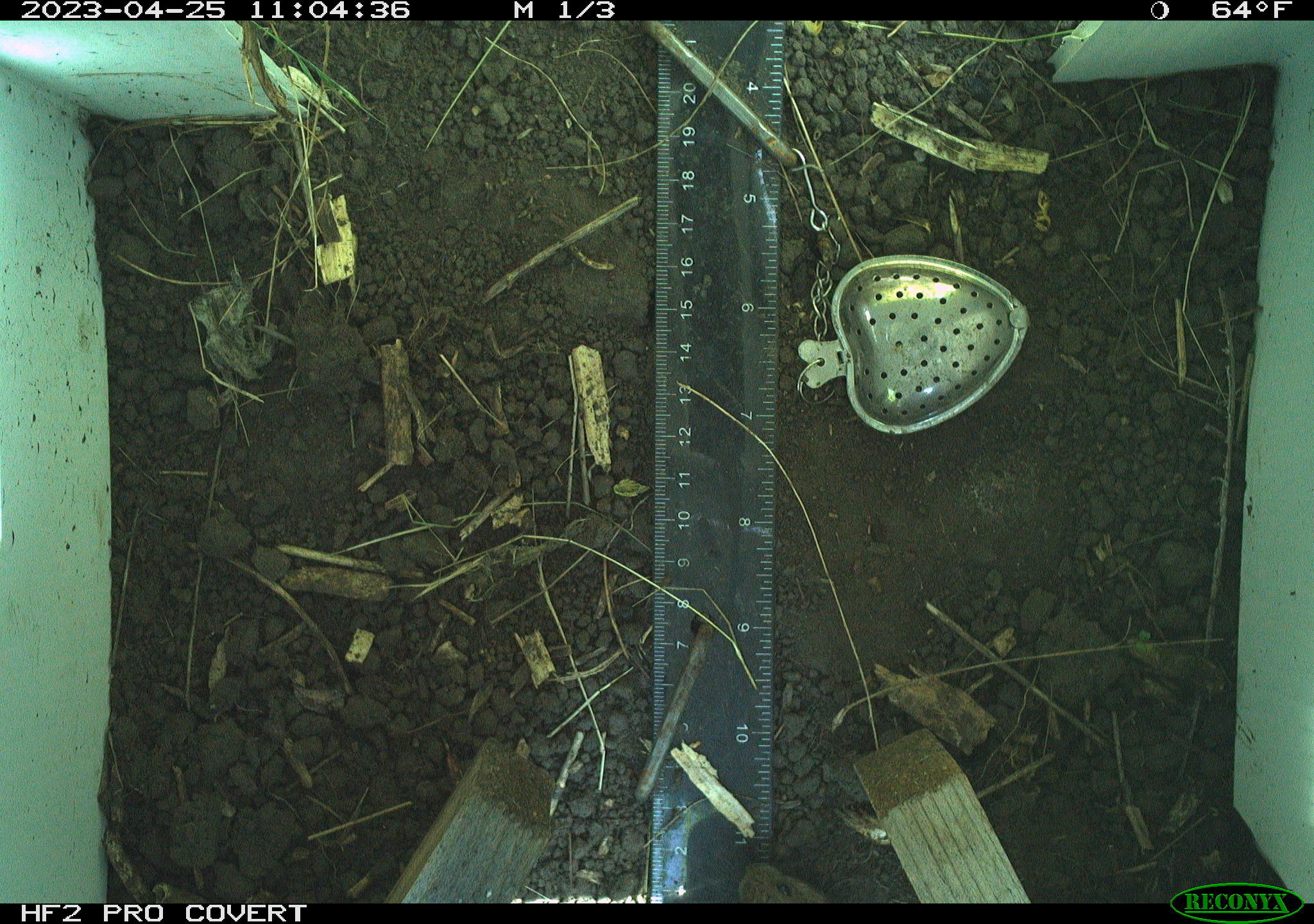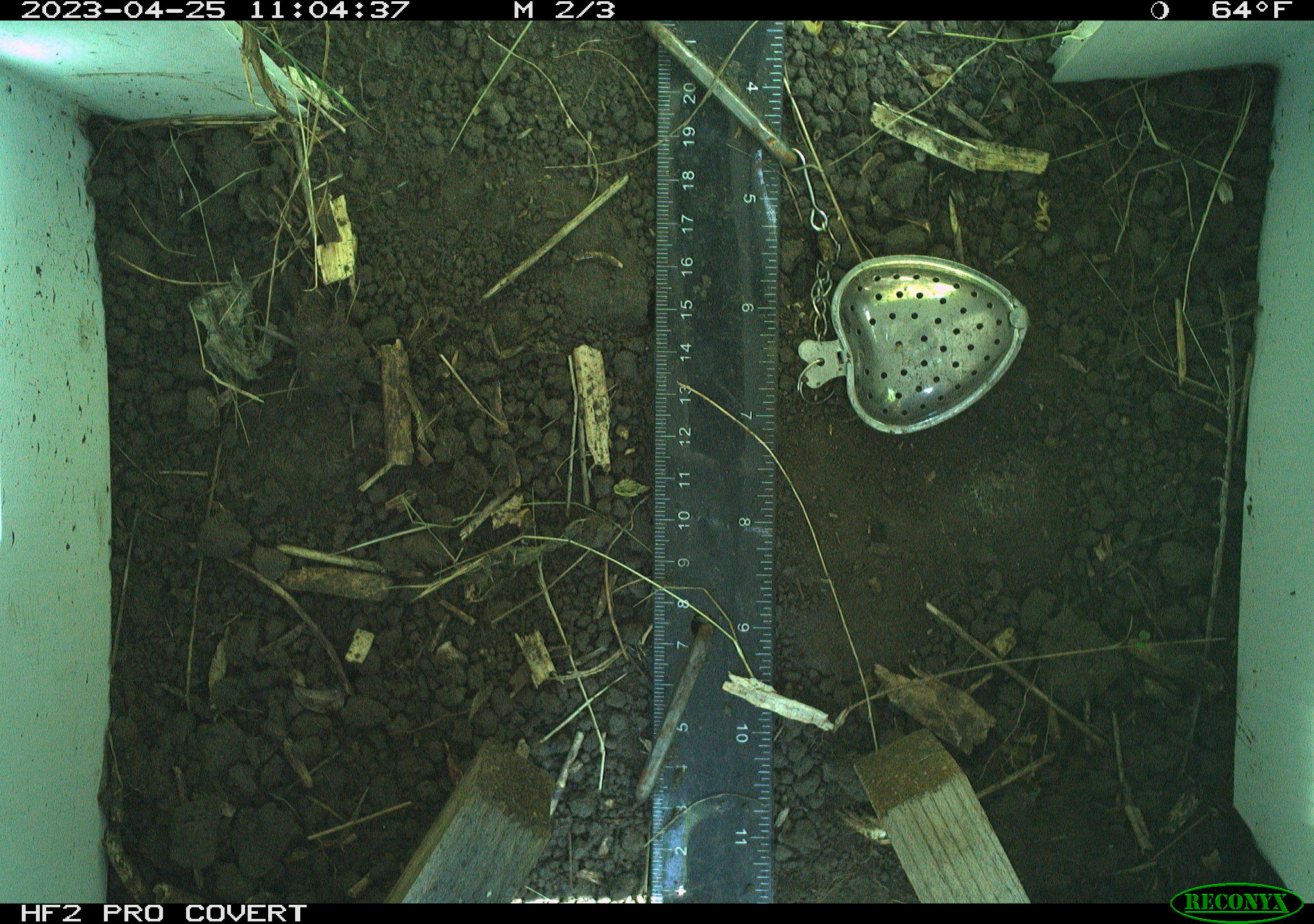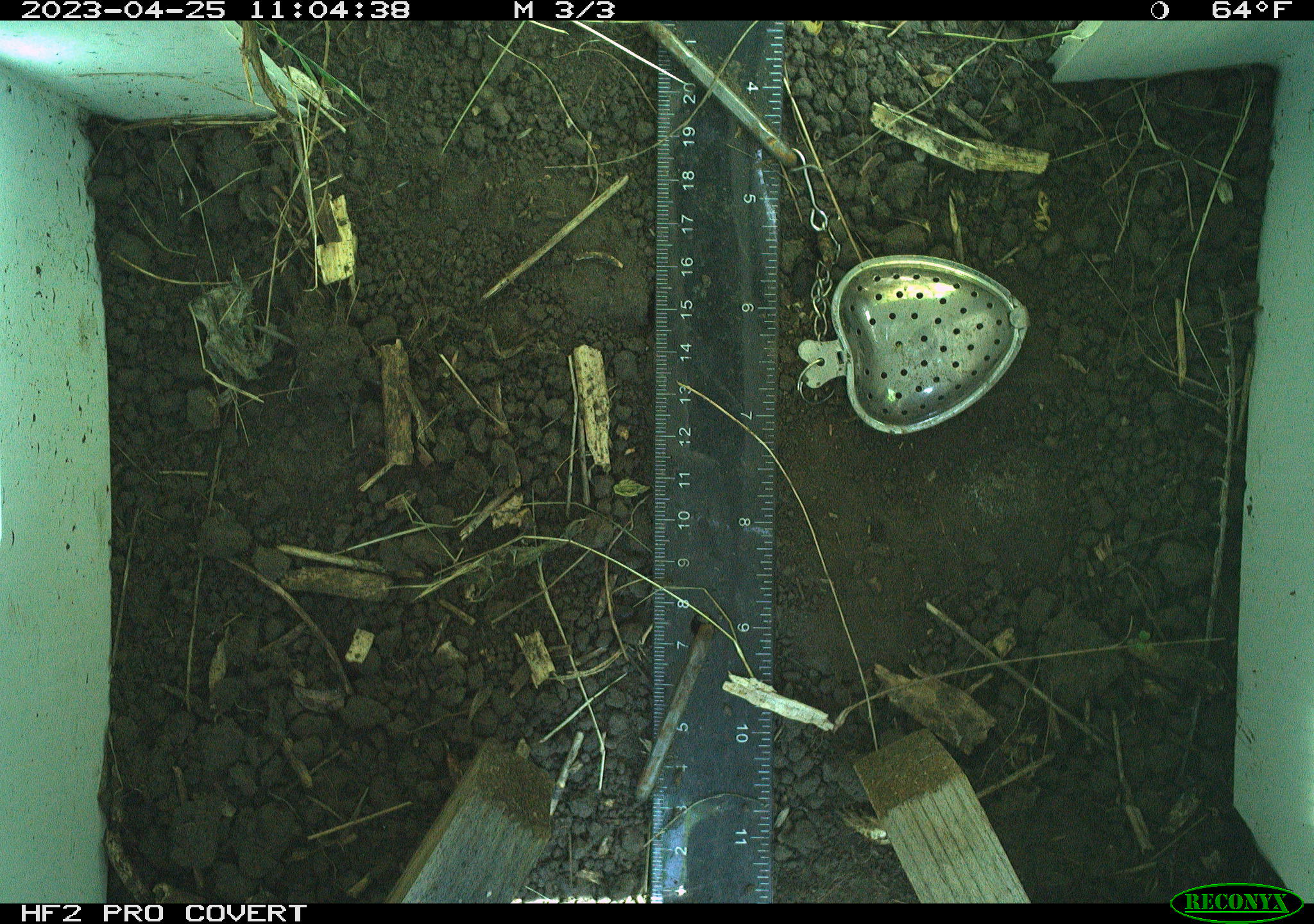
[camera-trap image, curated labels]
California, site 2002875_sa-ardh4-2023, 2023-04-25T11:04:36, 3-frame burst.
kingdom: Animalia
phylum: Chordata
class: Mammalia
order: Rodentia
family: Cricetidae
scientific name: Arvicolinae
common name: voles, lemmings, and muskrats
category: arvicolinae subfamily